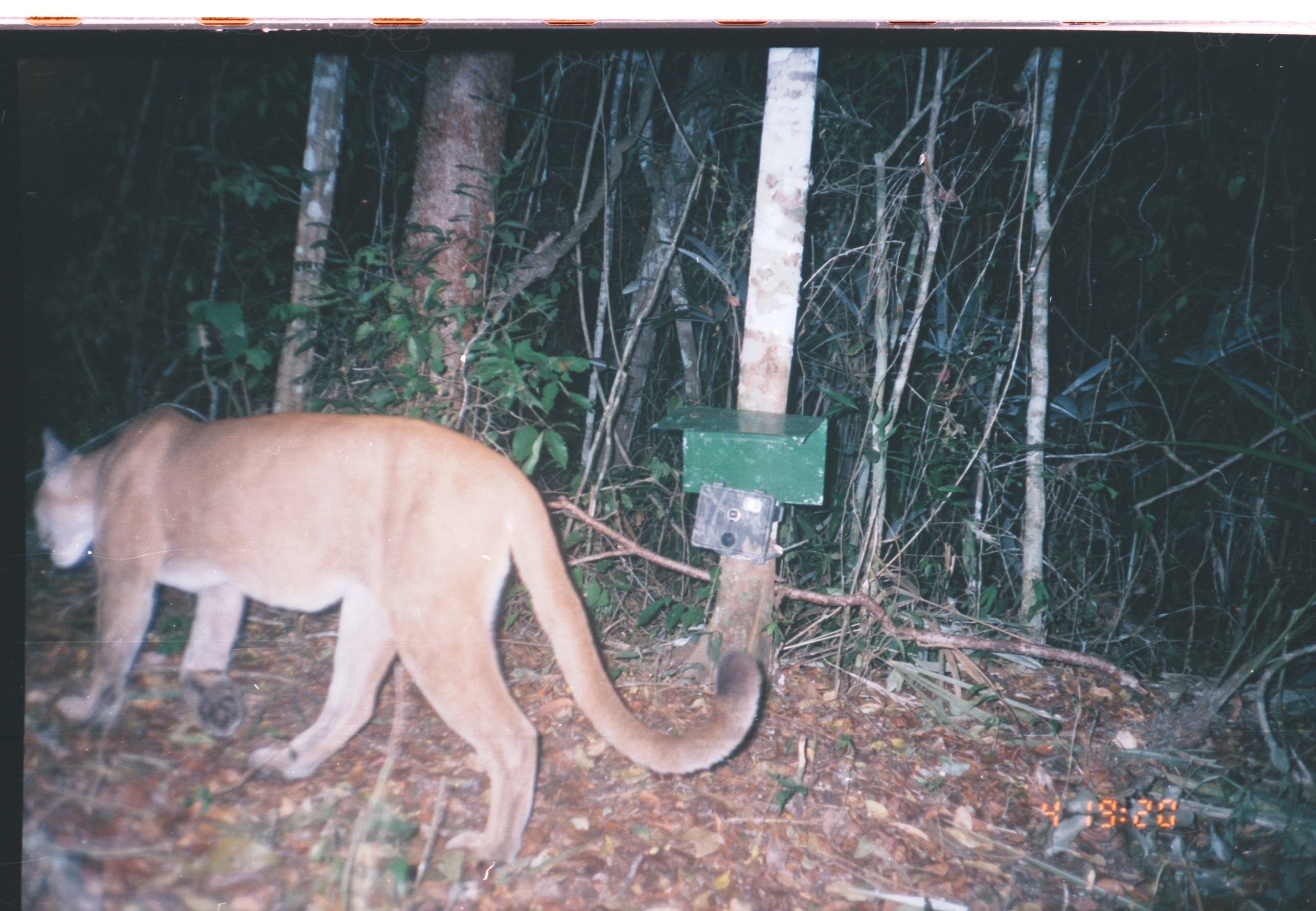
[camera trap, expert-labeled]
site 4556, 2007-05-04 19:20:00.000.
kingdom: Animalia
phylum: Chordata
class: Mammalia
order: Carnivora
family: Felidae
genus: Puma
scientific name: Puma concolor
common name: mountain lion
Puma concolor (mountain lion), count 1.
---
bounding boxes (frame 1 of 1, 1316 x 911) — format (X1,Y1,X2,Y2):
puma concolor: (31,403,761,864)